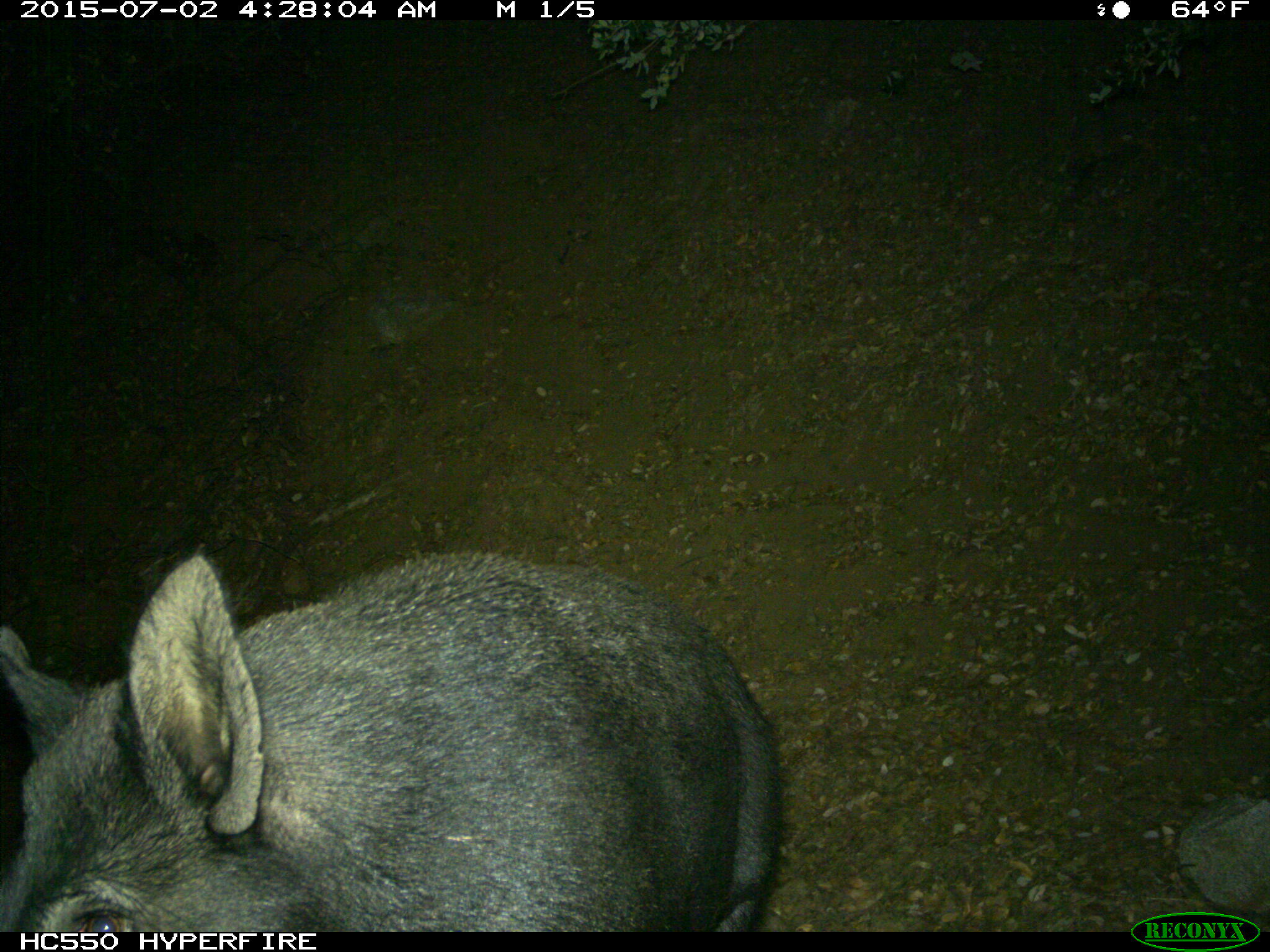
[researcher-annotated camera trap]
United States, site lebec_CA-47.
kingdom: Animalia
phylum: Chordata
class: Mammalia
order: Artiodactyla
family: Suidae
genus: Sus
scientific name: Sus scrofa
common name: wild boar